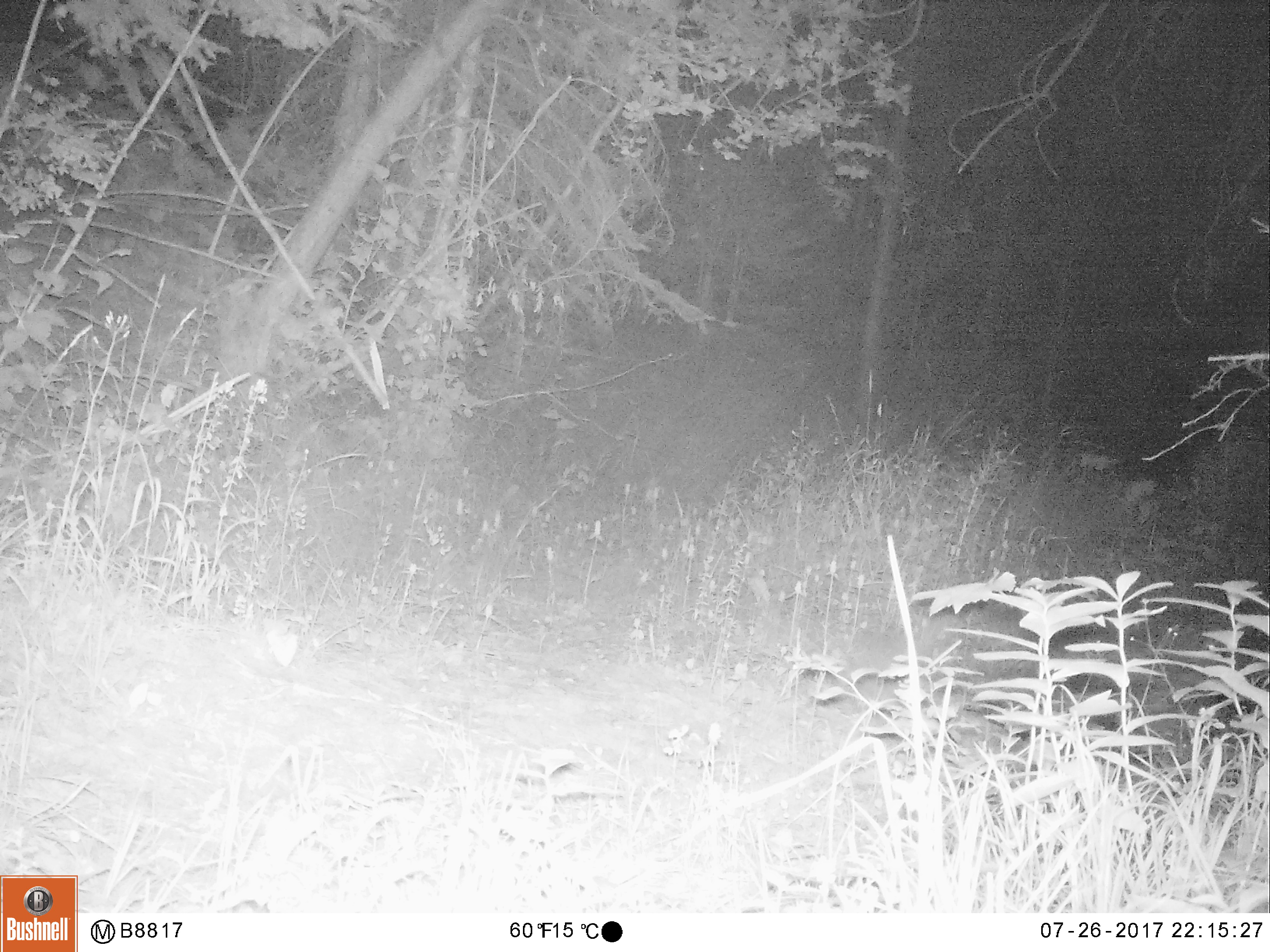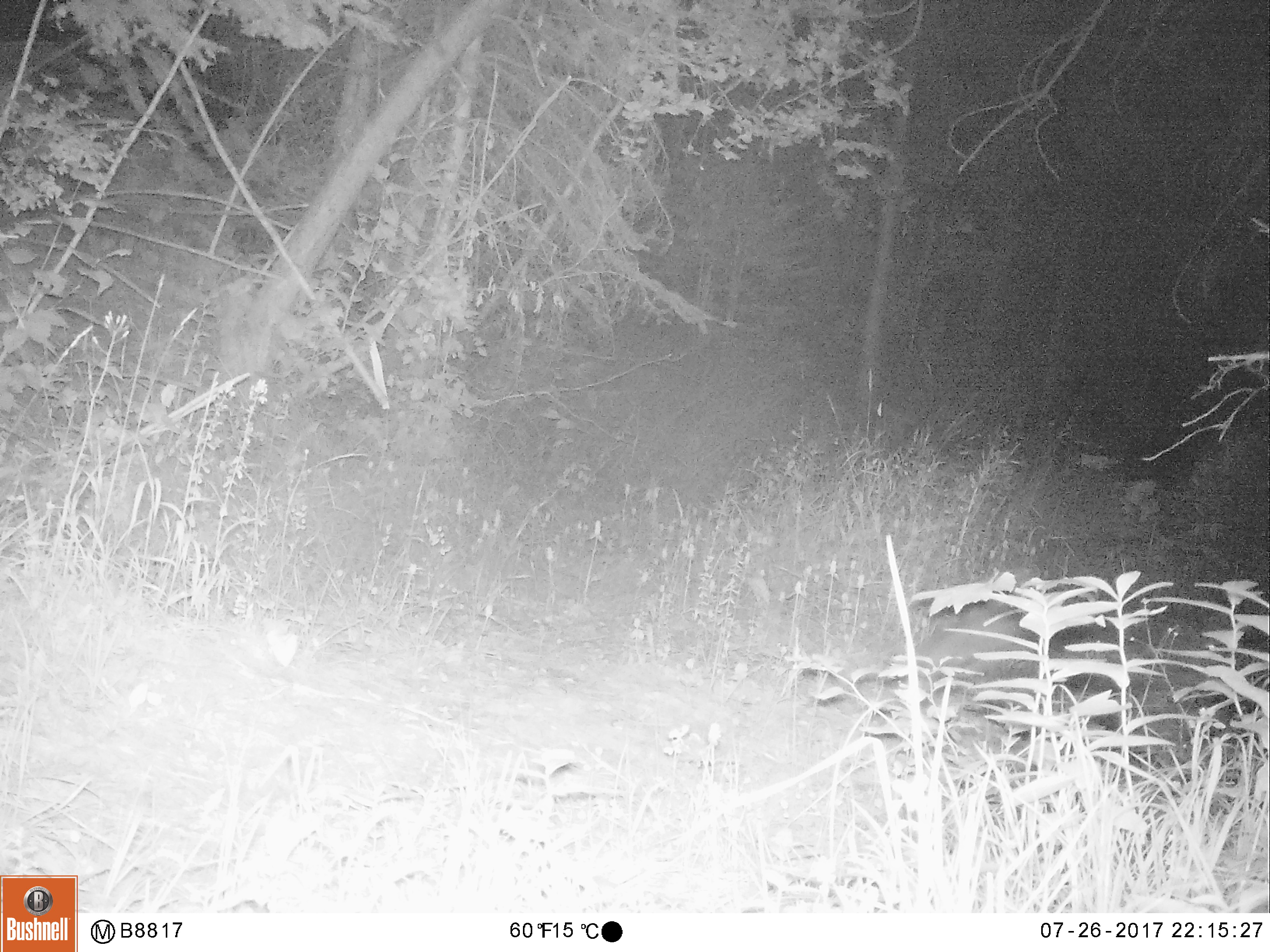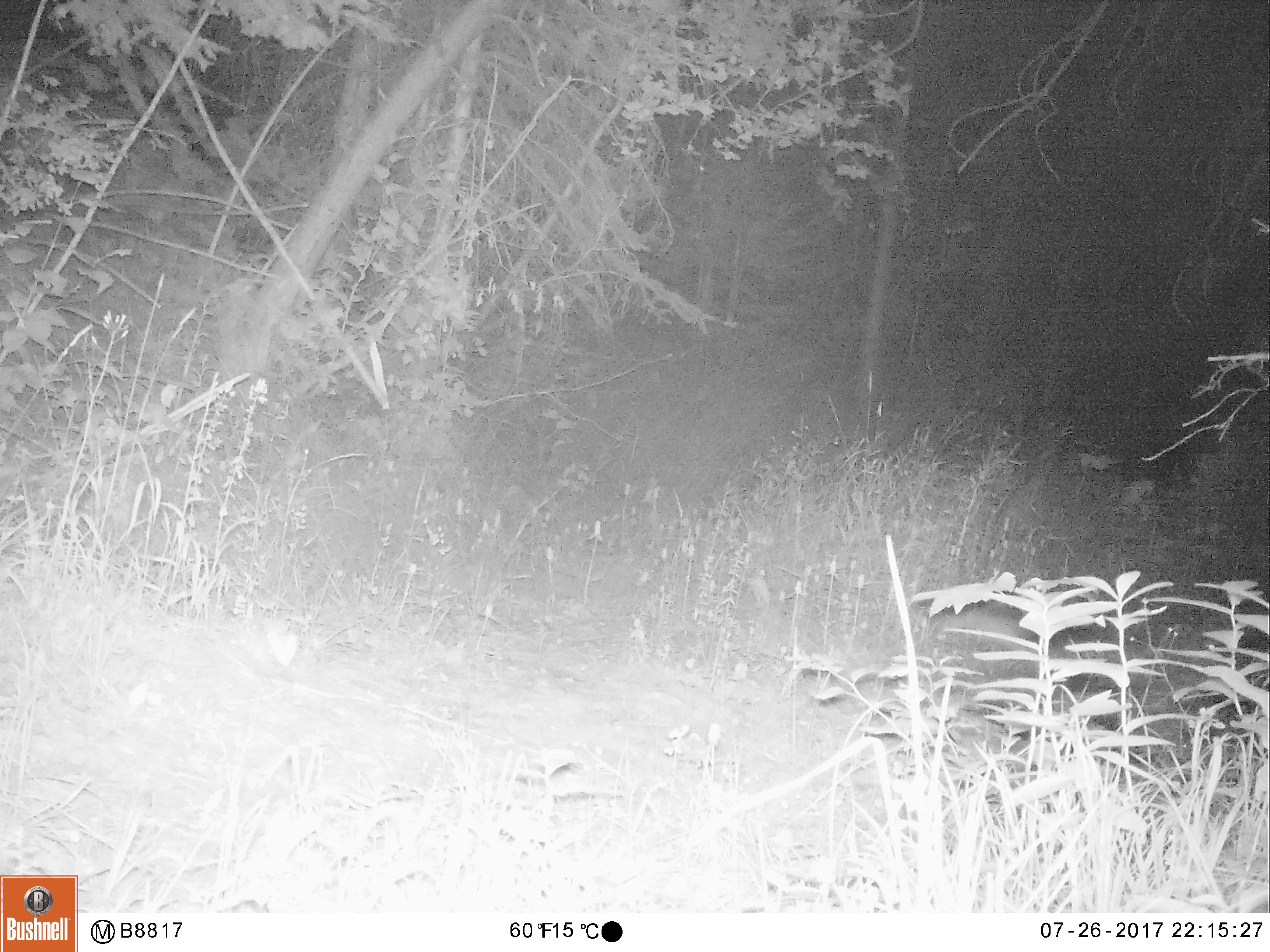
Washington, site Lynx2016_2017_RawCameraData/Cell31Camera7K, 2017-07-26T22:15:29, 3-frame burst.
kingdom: Animalia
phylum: Chordata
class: Mammalia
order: Lagomorpha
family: Leporidae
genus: Lepus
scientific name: Lepus americanus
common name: snowshoe hare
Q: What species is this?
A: Lepus americanus (snowshoe hare).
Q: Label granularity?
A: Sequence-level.